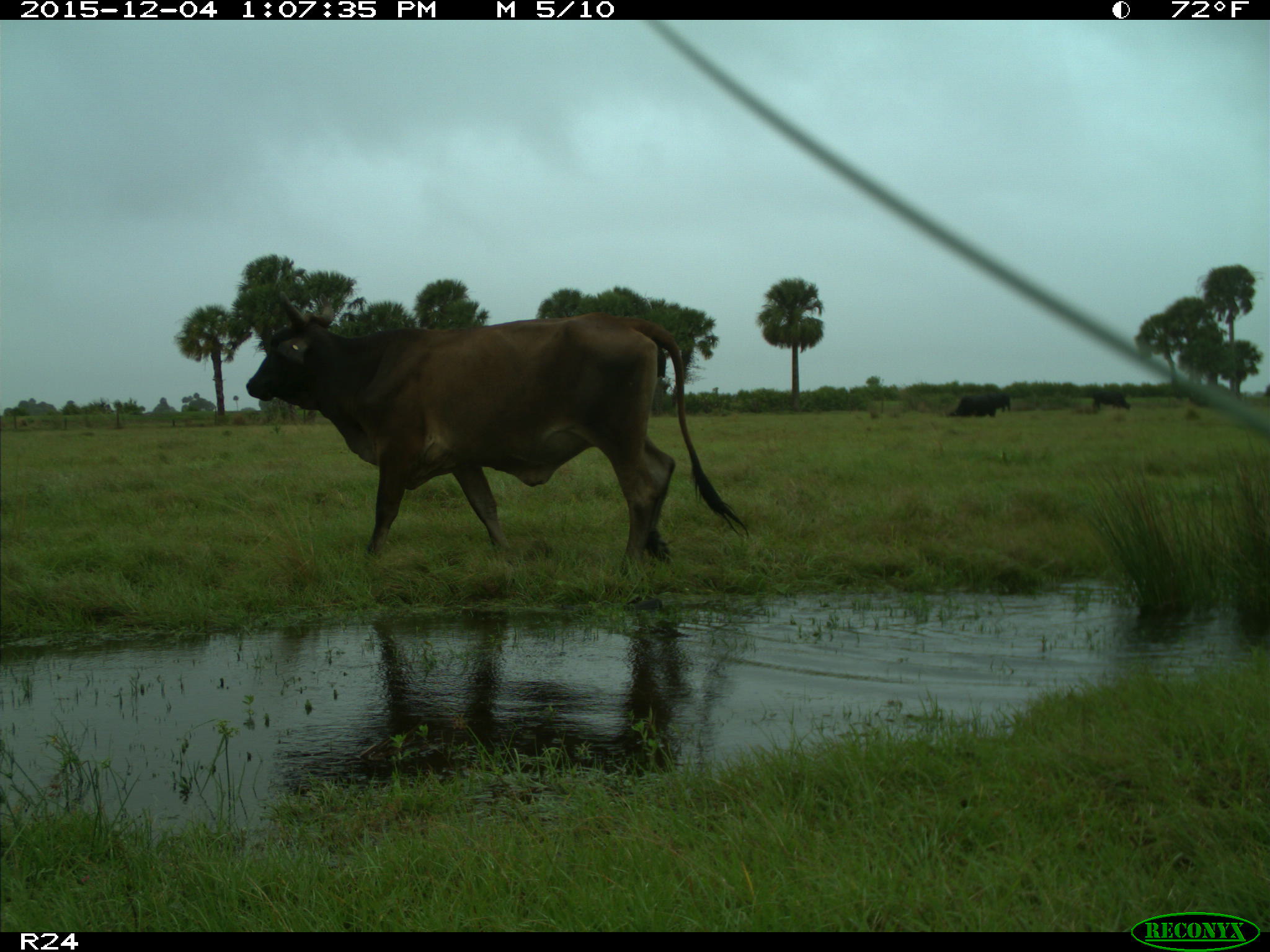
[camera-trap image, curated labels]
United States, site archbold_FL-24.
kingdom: Animalia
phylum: Chordata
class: Mammalia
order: Artiodactyla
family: Bovidae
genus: Bos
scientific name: Bos taurus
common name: domestic cow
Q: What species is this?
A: Bos taurus (domestic cow).